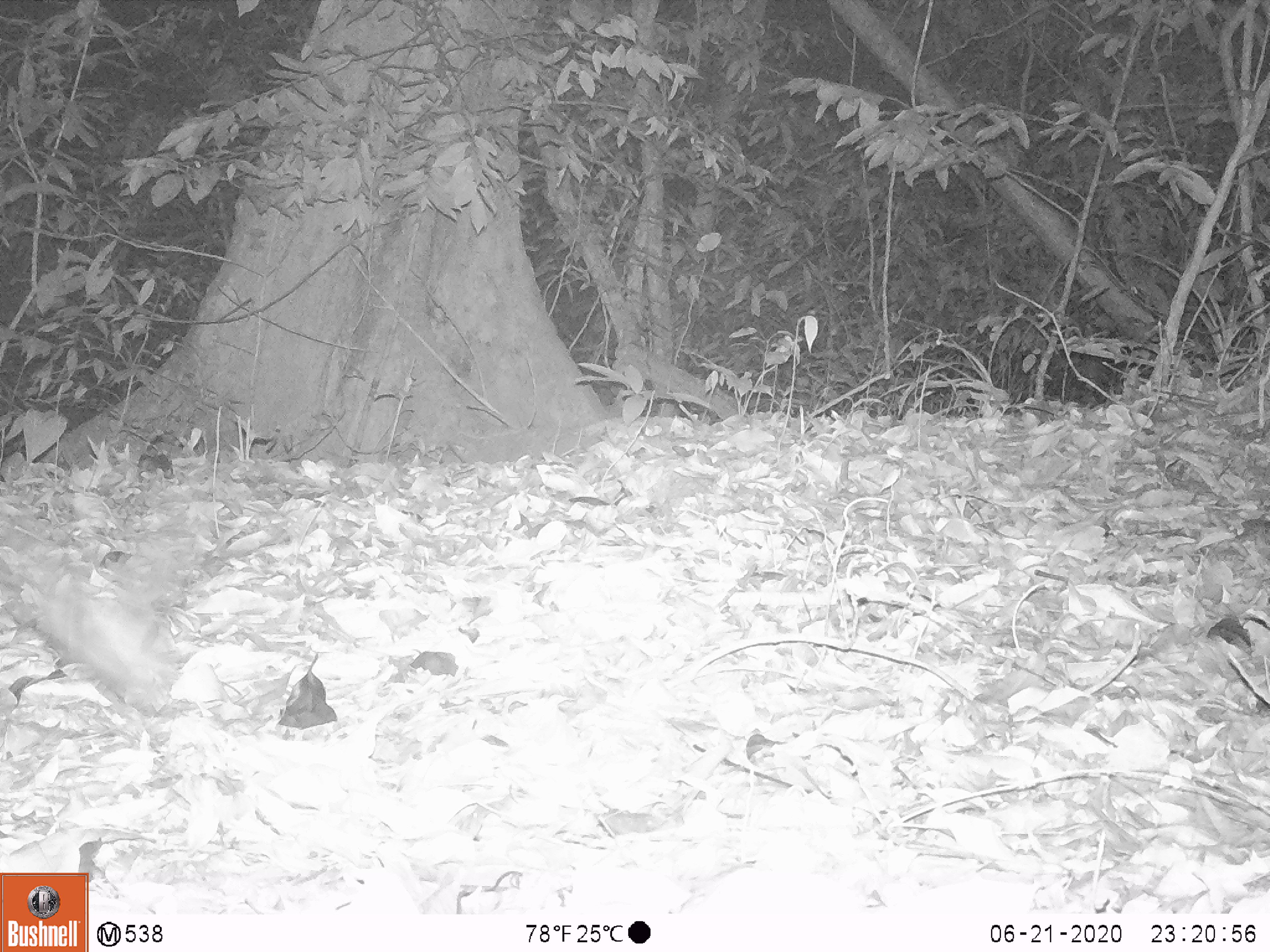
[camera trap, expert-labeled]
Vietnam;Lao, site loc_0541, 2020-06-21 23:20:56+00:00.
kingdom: Animalia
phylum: Chordata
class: Mammalia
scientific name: Mammalia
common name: mammal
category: unidentified small mammal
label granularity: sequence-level